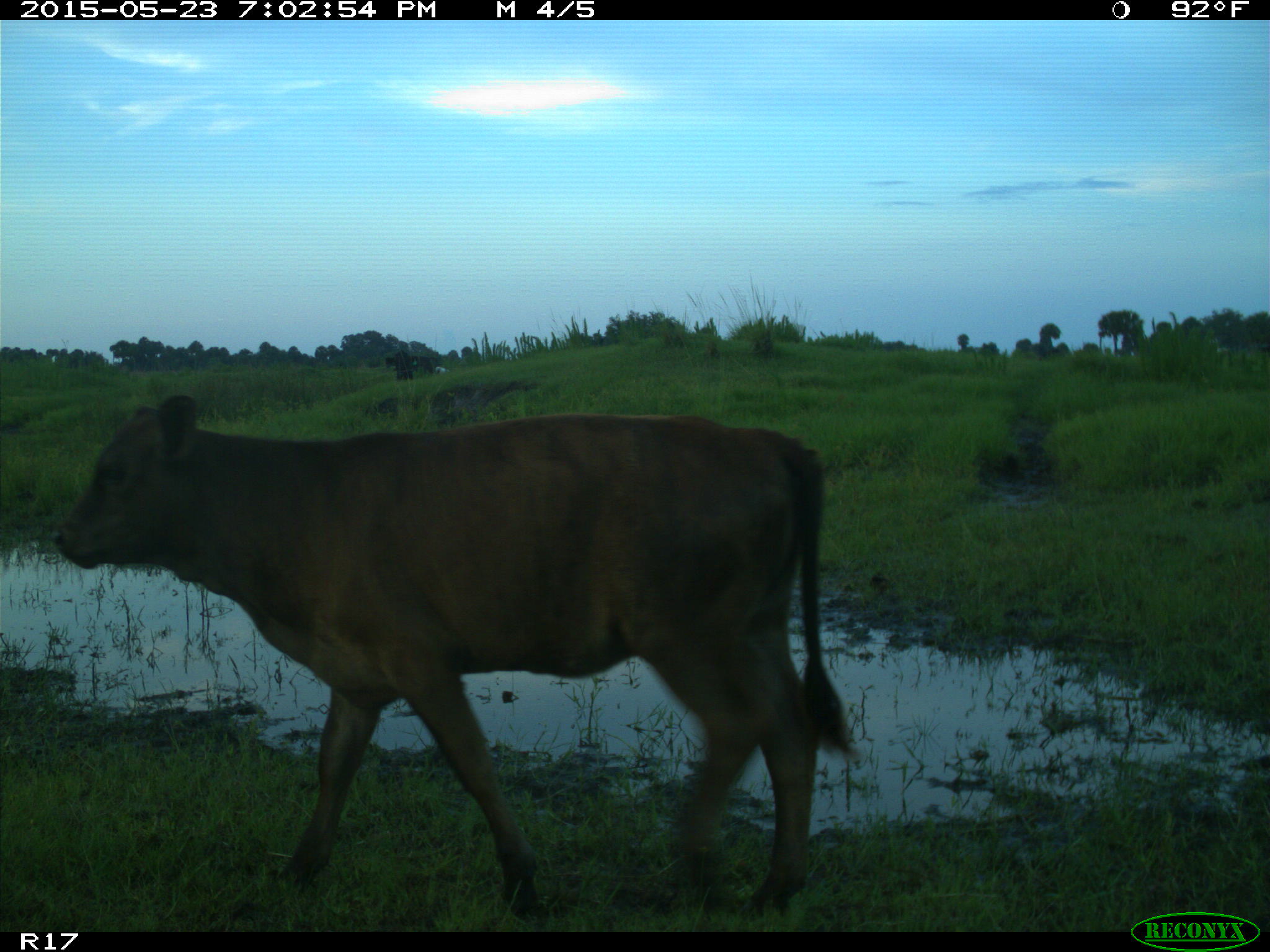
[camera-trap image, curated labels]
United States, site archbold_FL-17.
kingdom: Animalia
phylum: Chordata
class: Mammalia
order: Artiodactyla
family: Bovidae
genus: Bos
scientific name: Bos taurus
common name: domestic cow